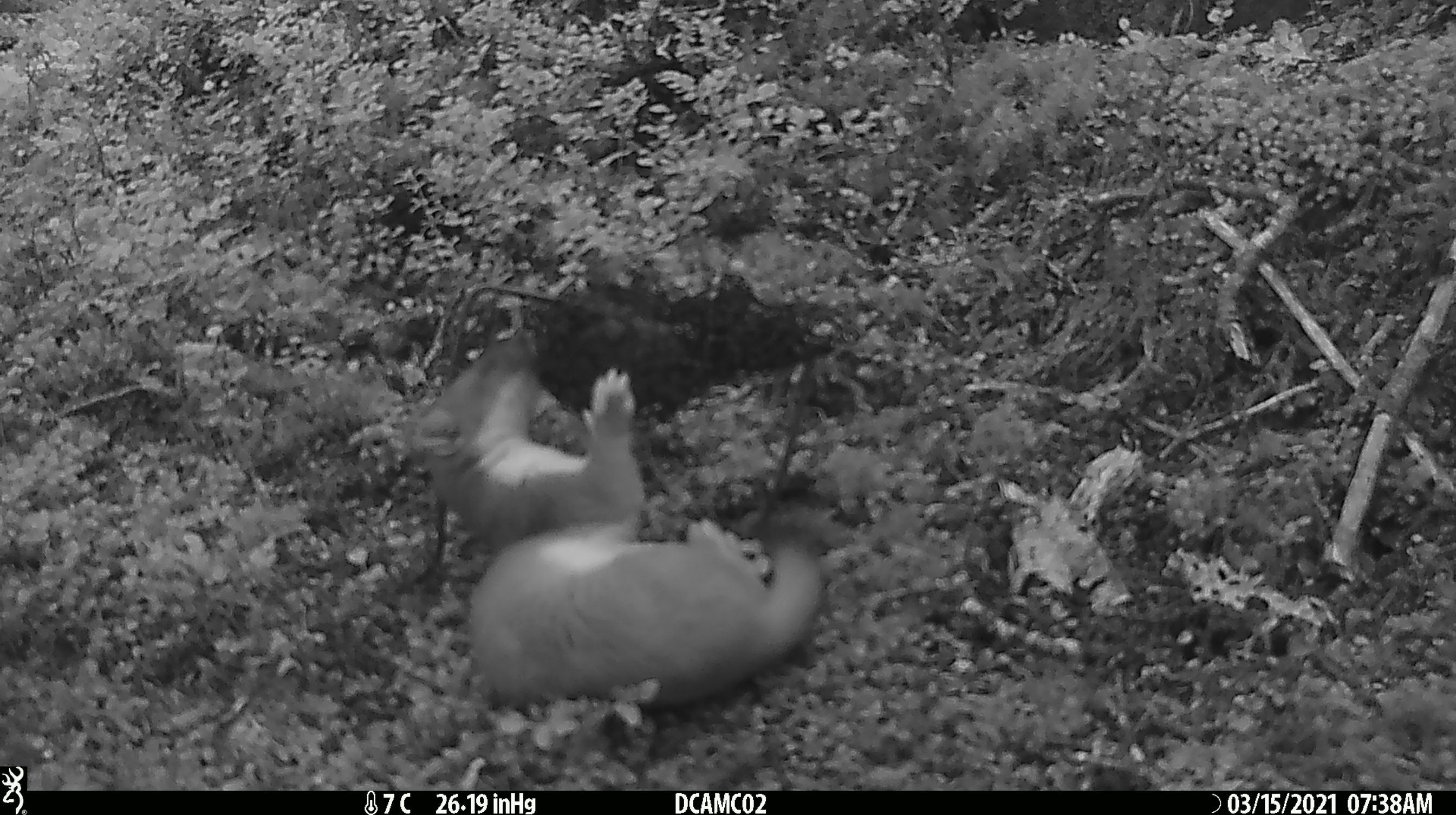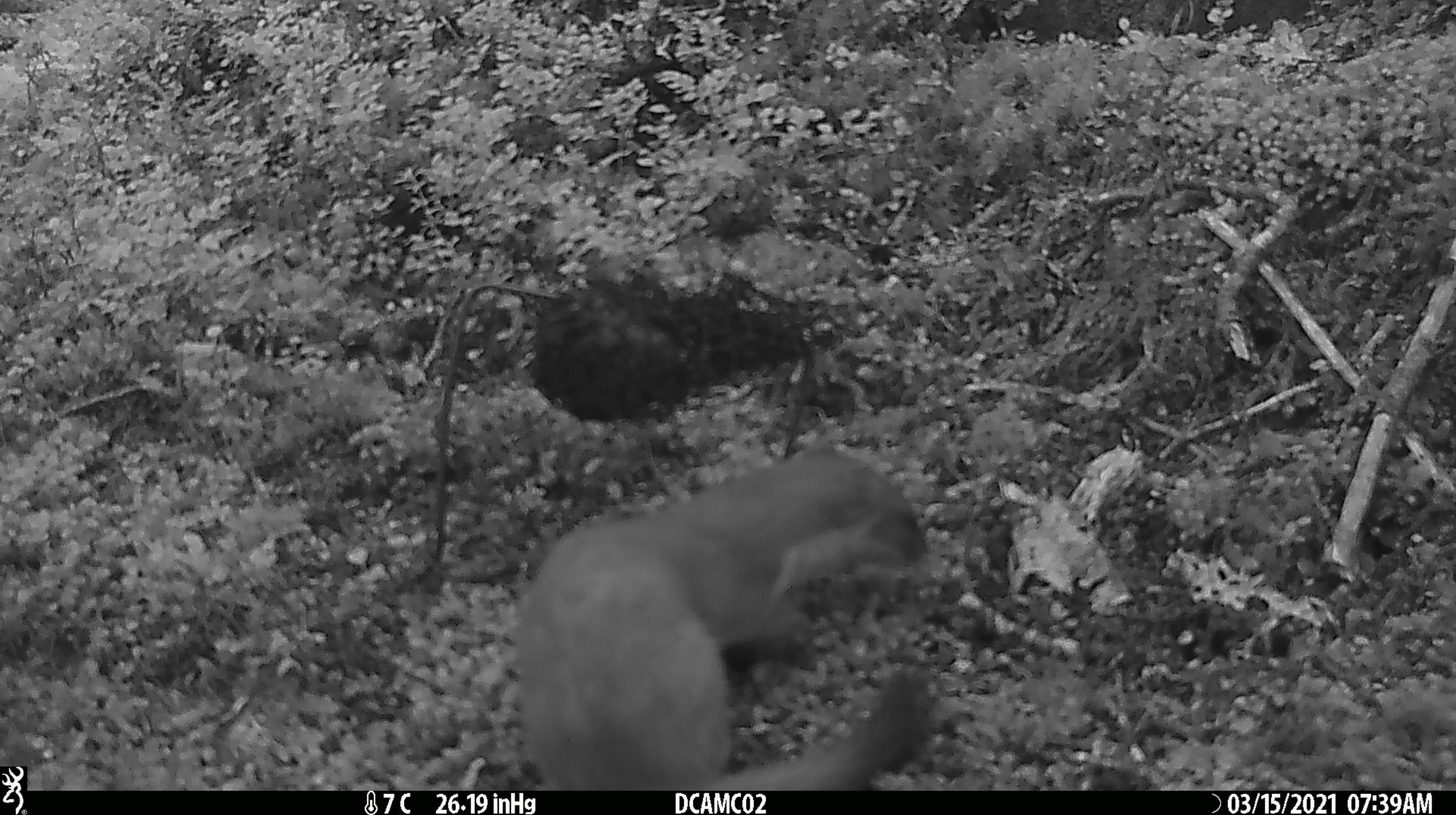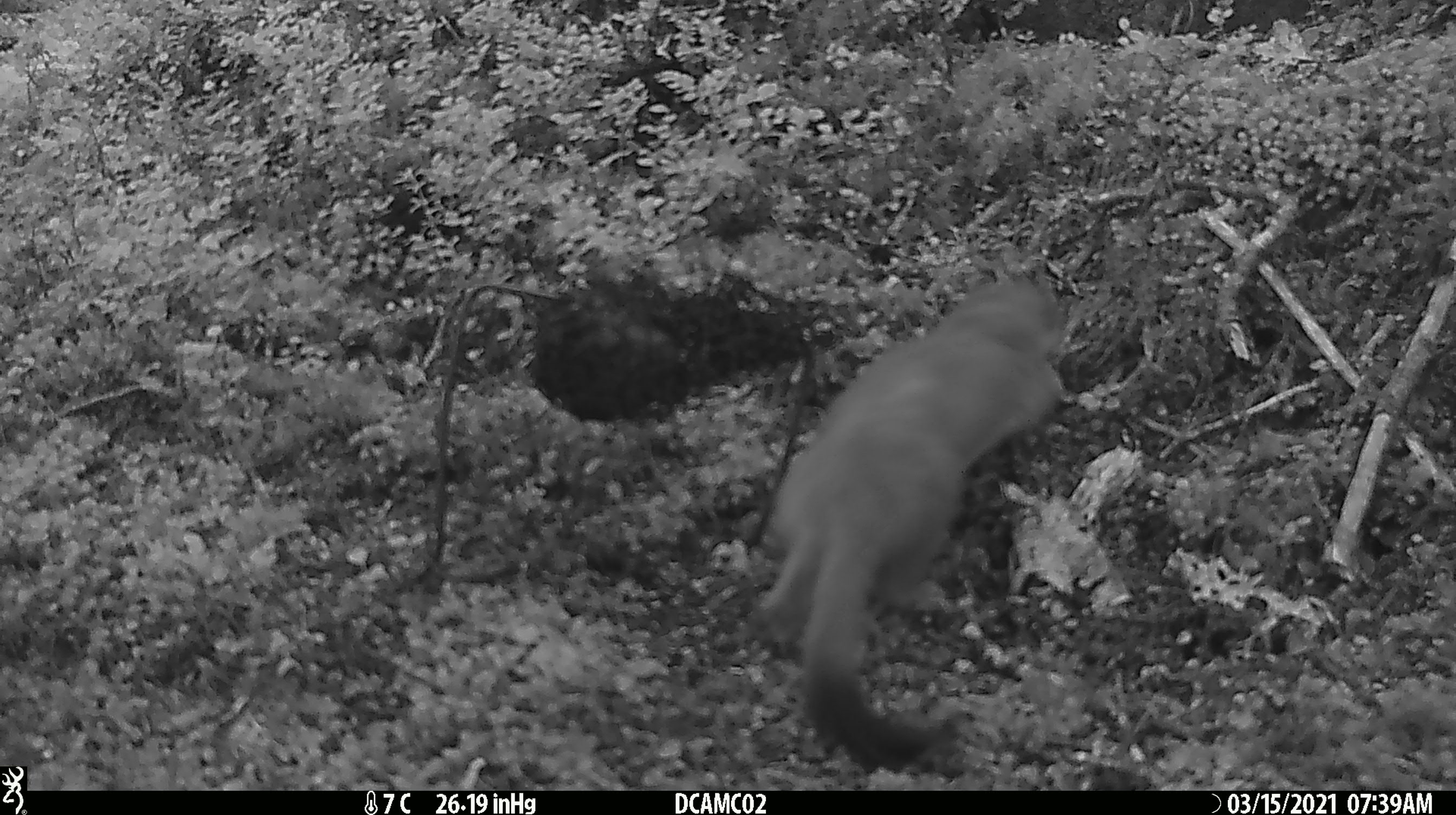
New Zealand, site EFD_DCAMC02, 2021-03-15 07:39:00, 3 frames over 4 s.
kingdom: Animalia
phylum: Chordata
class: Mammalia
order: Carnivora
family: Mustelidae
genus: Mustela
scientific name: Mustela erminea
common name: stoat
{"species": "stoat (Mustela erminea)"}